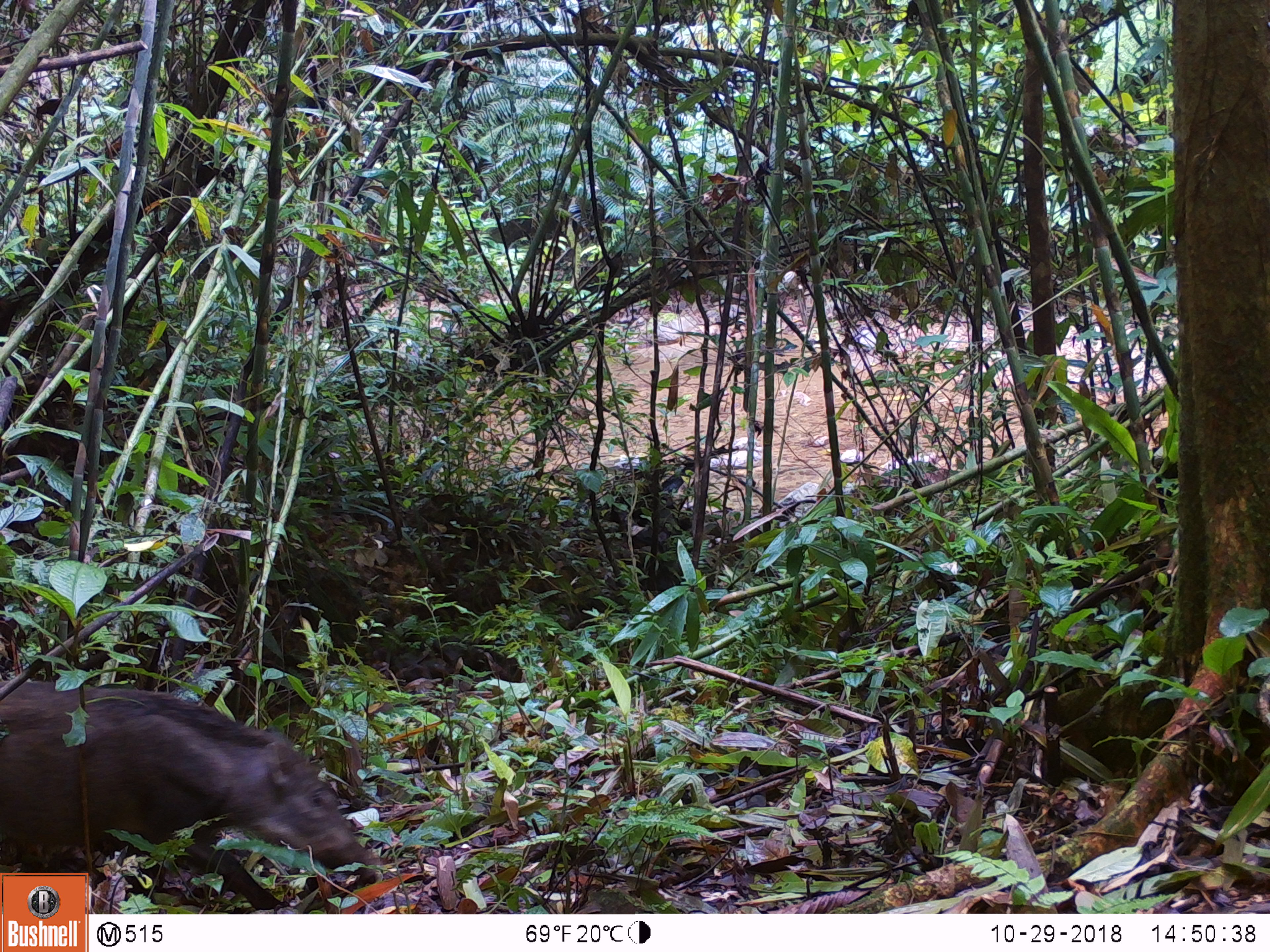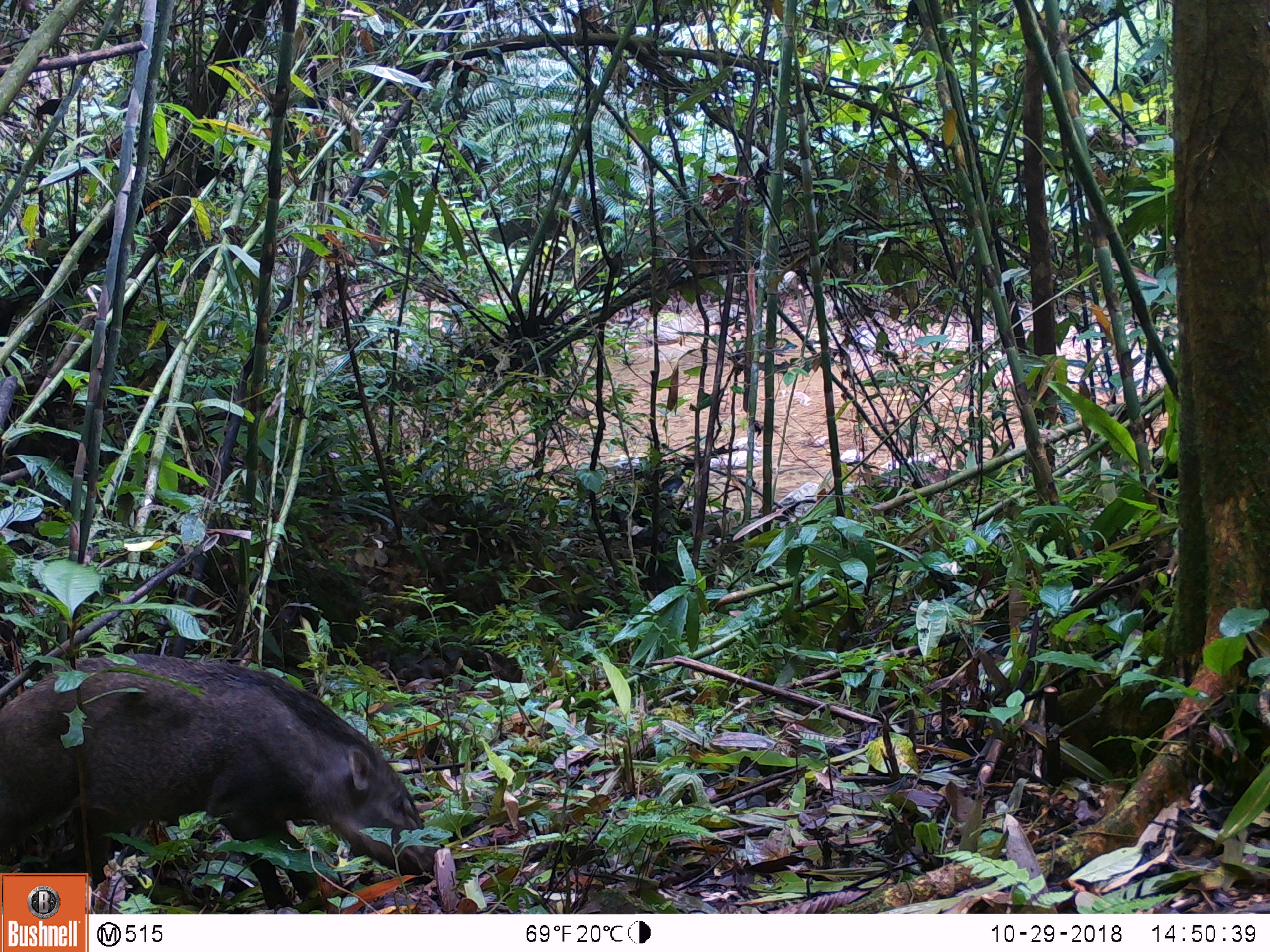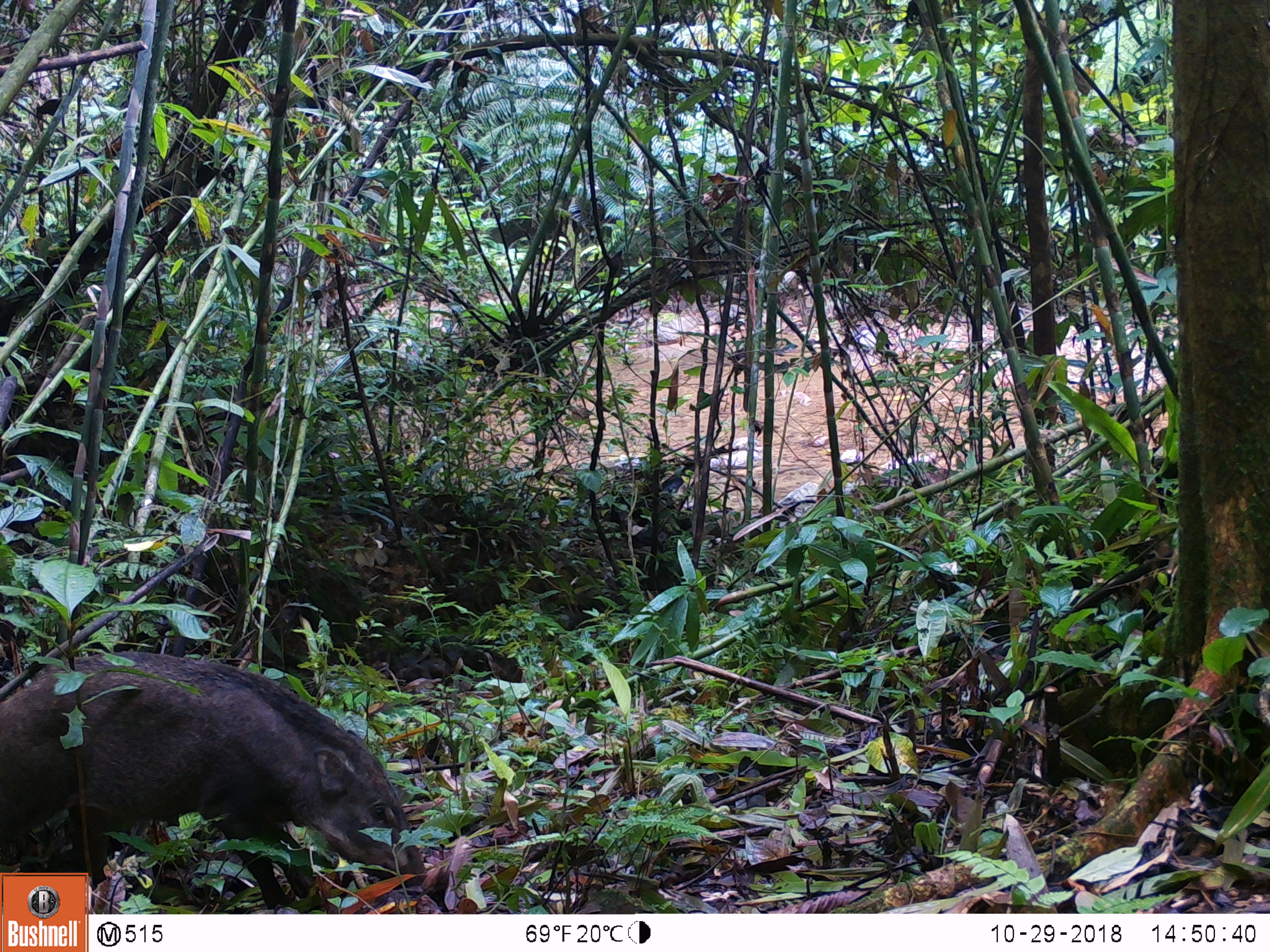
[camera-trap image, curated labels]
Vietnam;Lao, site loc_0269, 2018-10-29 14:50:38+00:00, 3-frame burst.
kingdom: Animalia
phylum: Chordata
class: Mammalia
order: Artiodactyla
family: Suidae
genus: Sus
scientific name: Sus scrofa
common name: eurasian wild pig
Eurasian wild pig (Sus scrofa). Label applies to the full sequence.